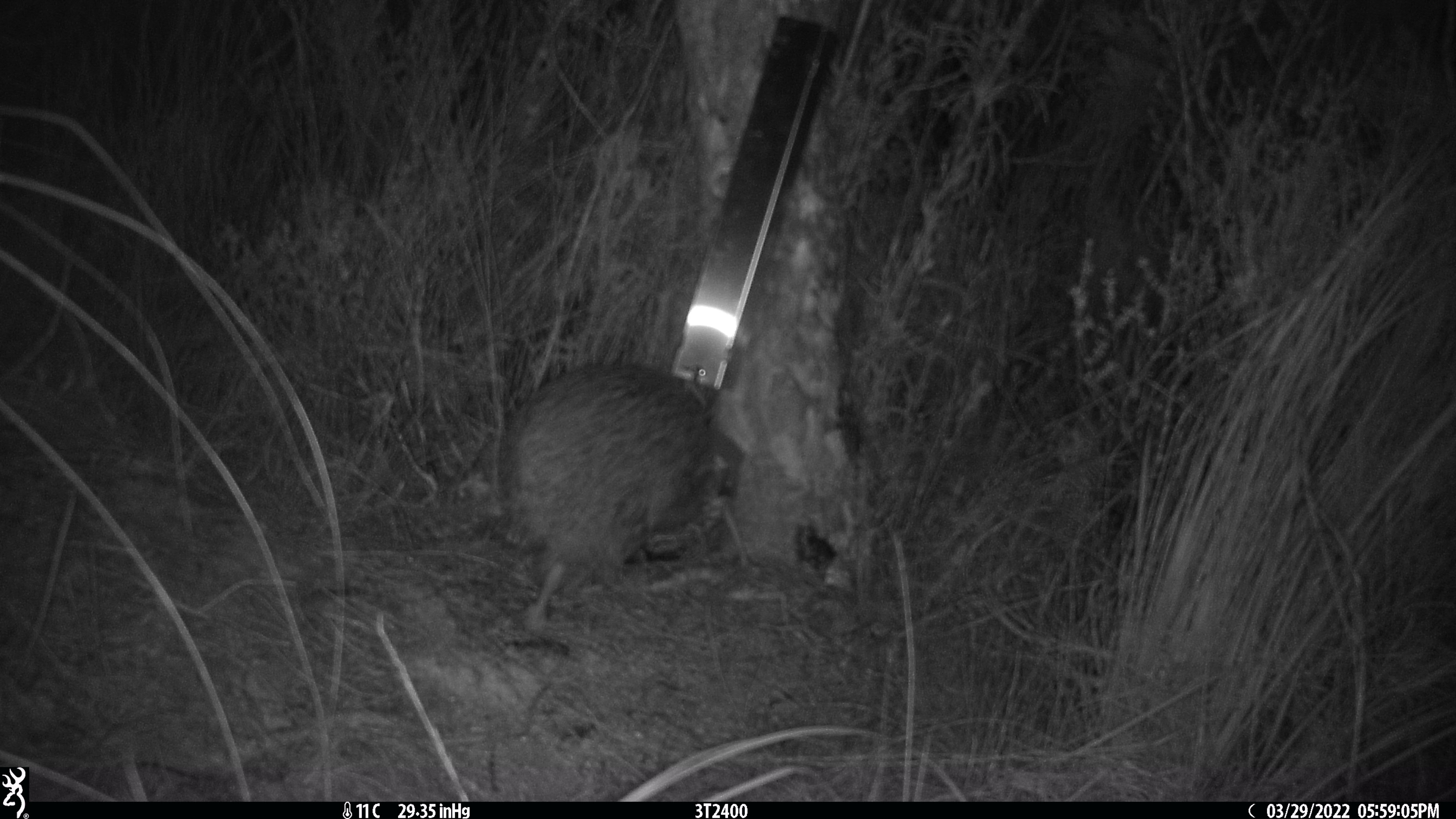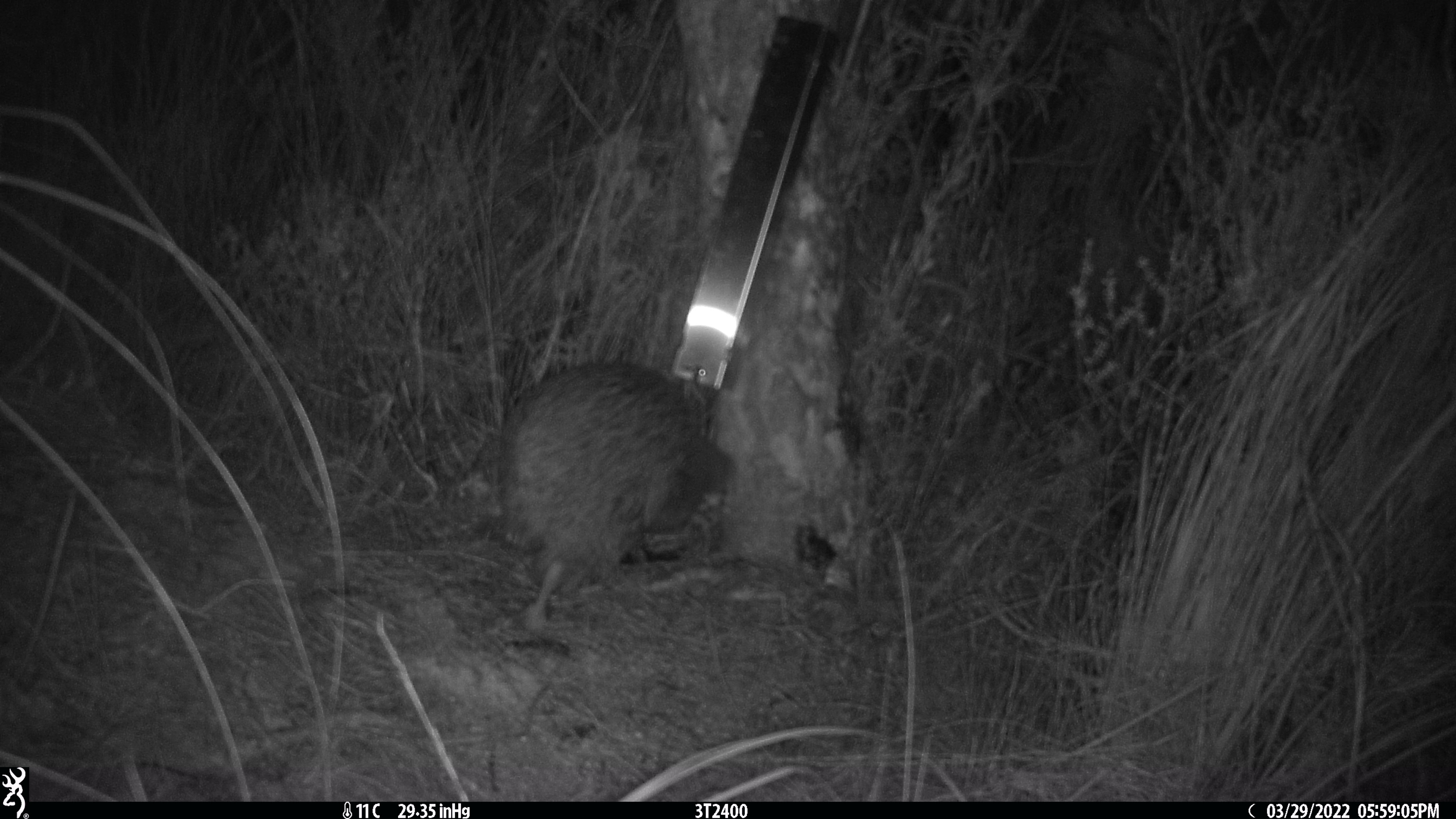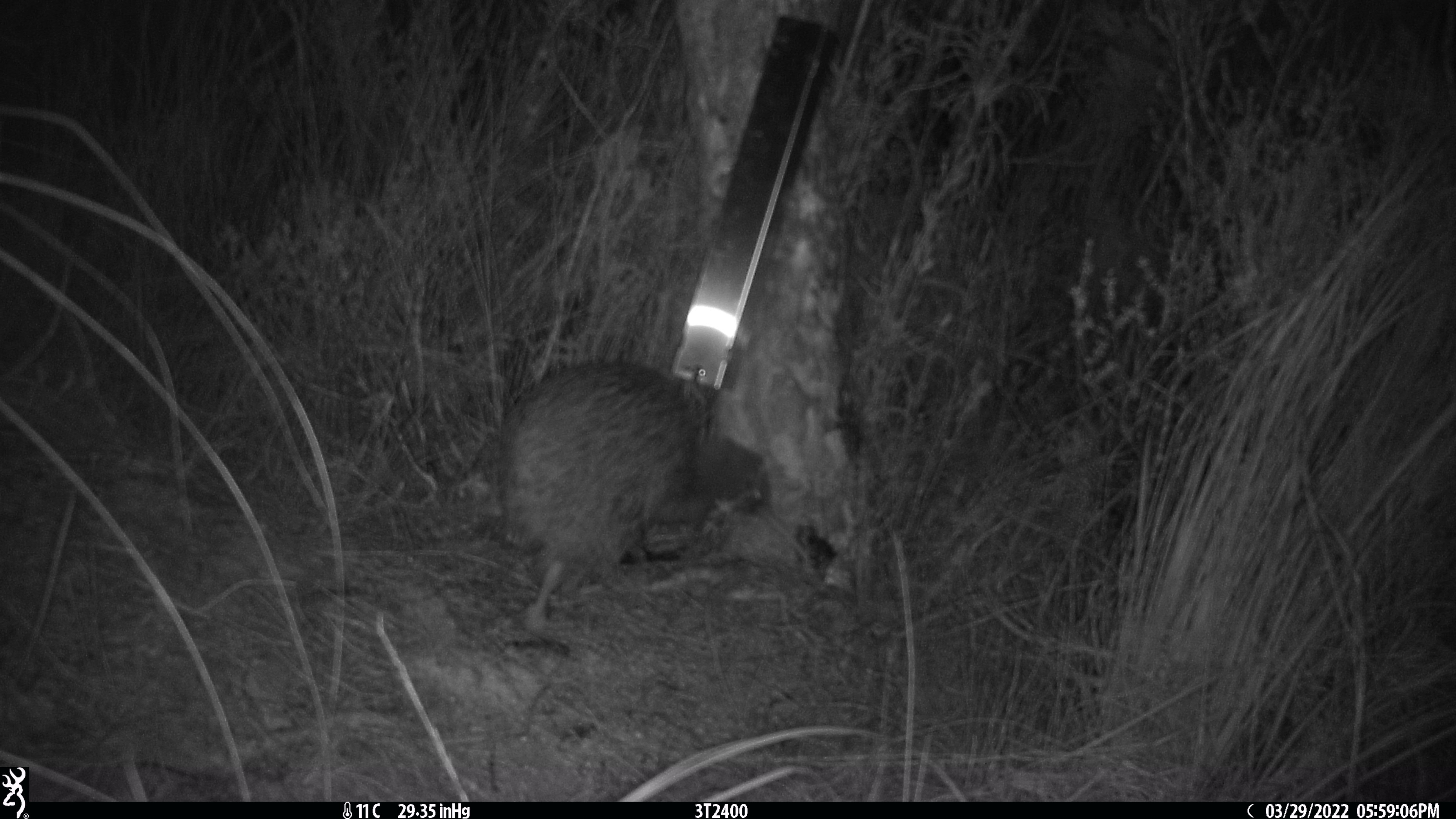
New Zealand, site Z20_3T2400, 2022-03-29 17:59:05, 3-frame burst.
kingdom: Animalia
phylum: Chordata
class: Aves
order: Apterygiformes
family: Apterygidae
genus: Apteryx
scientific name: Apteryx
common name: kiwi